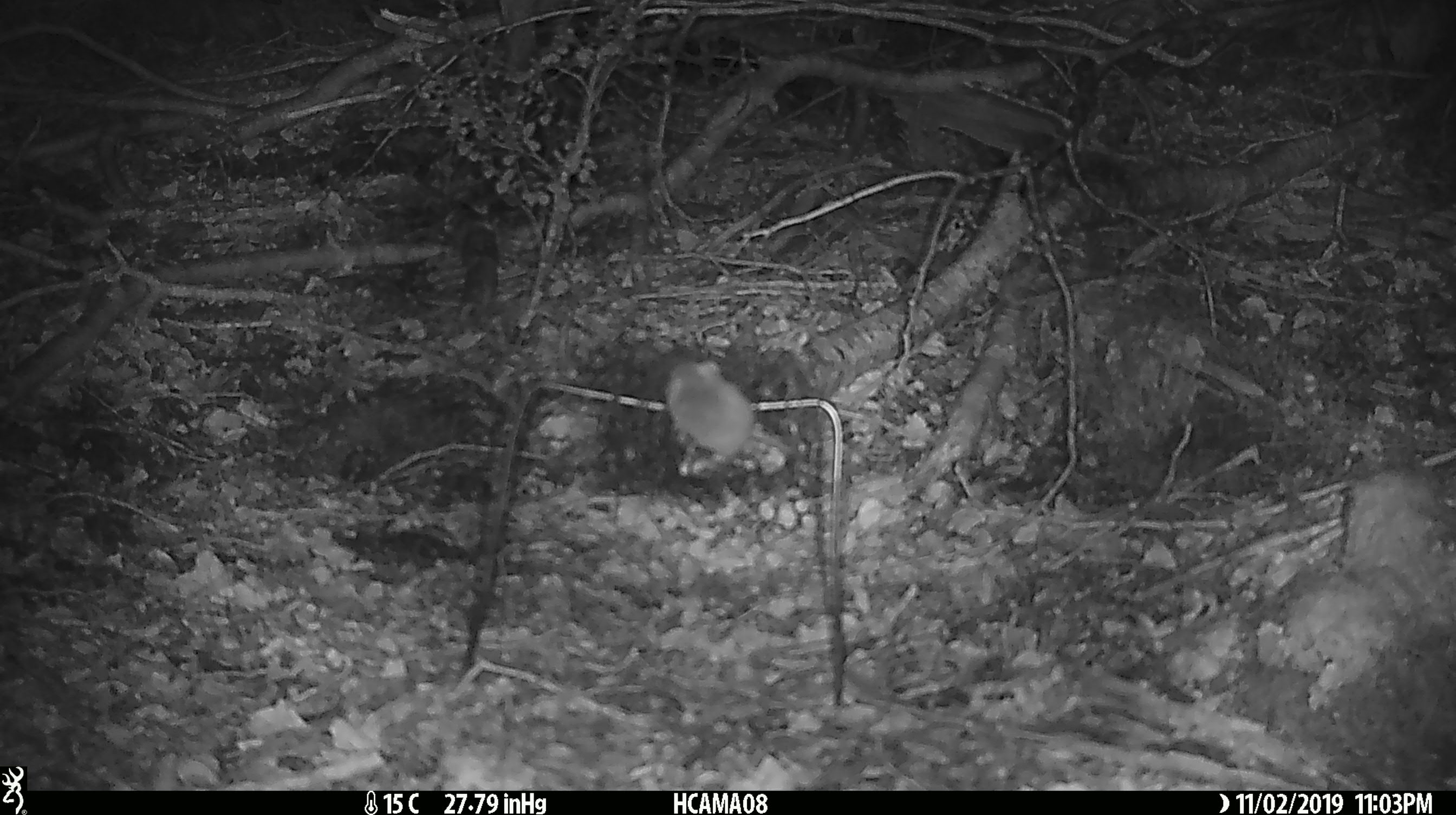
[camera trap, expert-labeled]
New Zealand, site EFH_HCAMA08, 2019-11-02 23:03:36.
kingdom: Animalia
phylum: Chordata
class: Mammalia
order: Rodentia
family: Muridae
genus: Mus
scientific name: Mus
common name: mouse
Mouse (Mus).